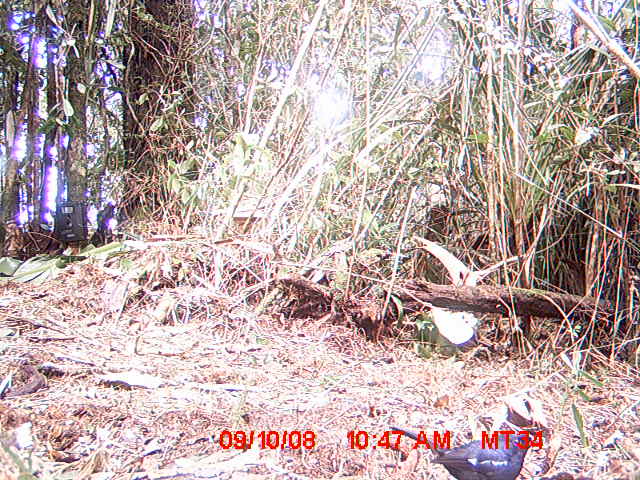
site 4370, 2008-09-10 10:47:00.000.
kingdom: Animalia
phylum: Chordata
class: Aves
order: Passeriformes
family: Muscicapidae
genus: Copsychus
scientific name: Copsychus albospecularis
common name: madagascar magpie-robin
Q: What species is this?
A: Copsychus albospecularis (madagascar magpie-robin).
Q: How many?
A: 1.